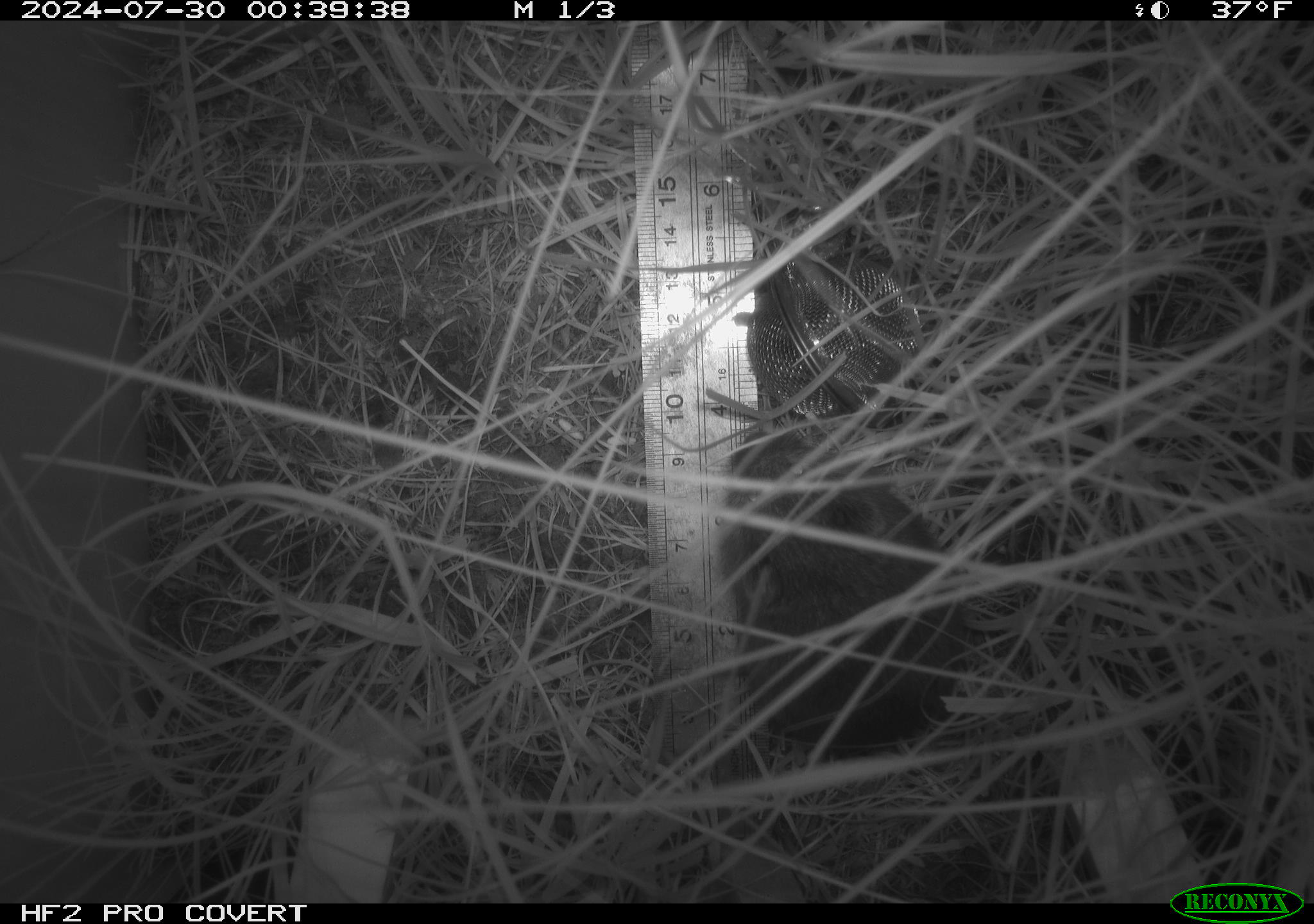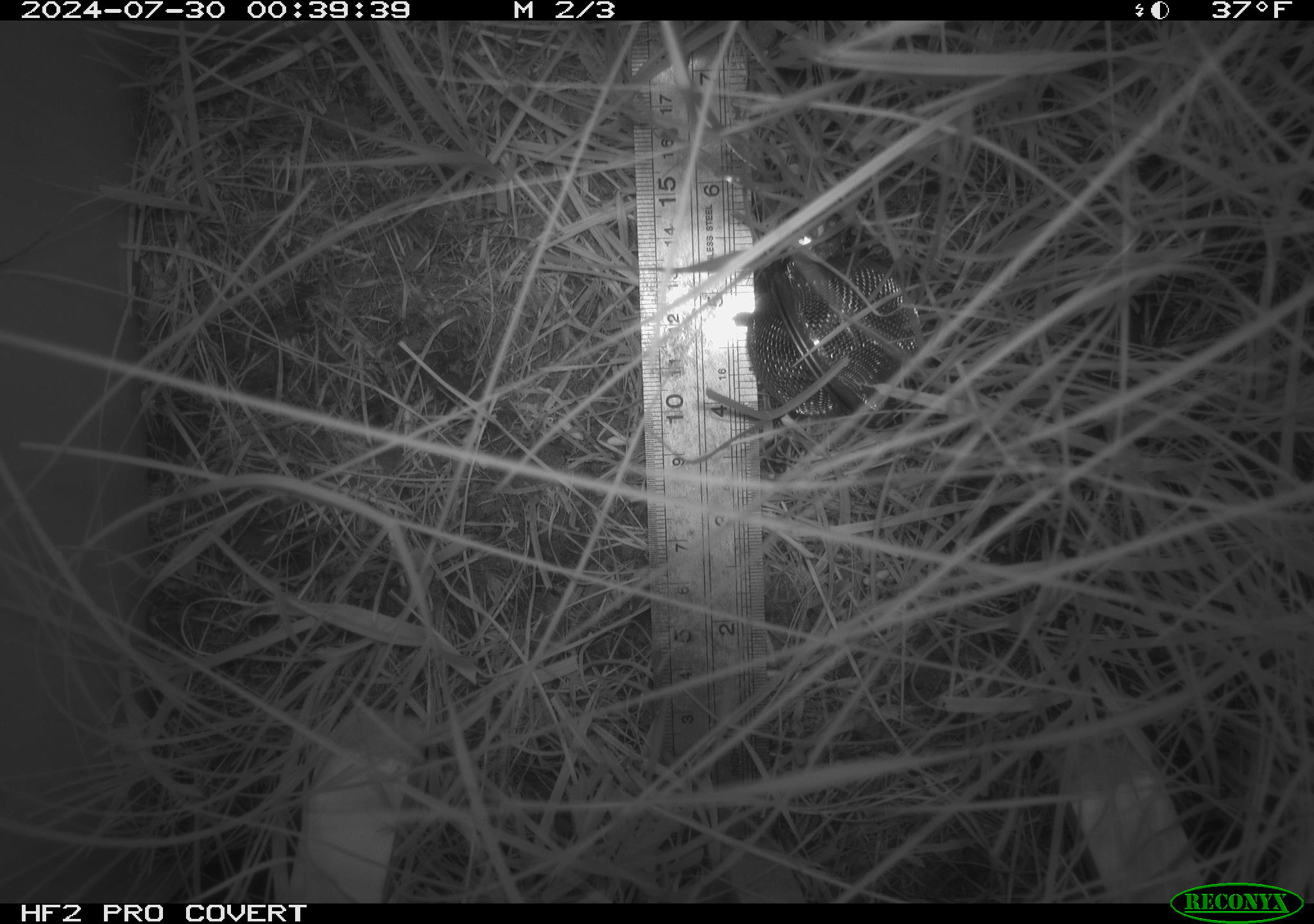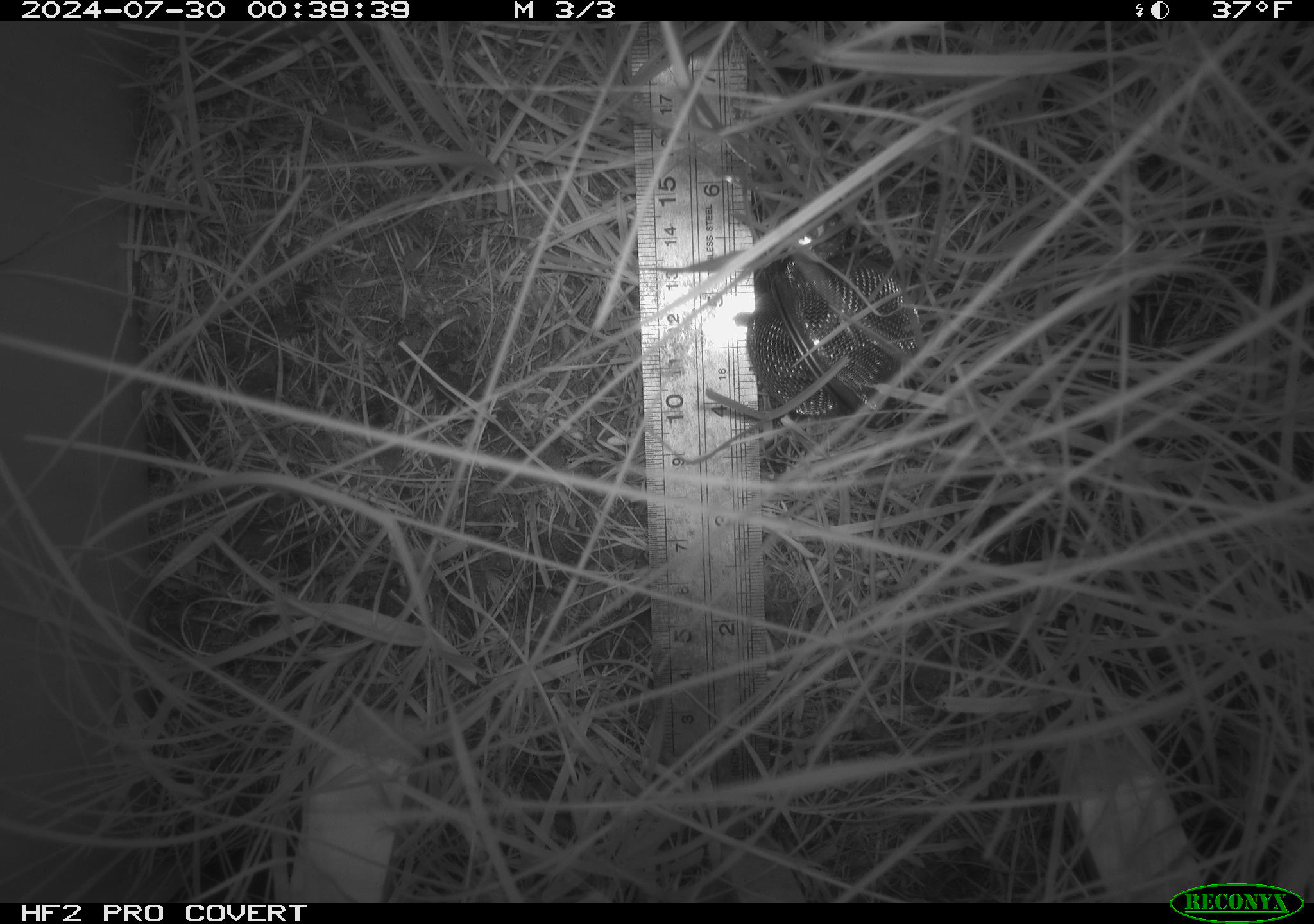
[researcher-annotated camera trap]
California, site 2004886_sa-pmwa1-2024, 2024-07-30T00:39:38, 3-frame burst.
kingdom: Animalia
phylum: Chordata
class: Mammalia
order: Rodentia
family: Cricetidae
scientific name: Arvicolinae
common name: voles, lemmings, and muskrats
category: arvicolinae subfamily